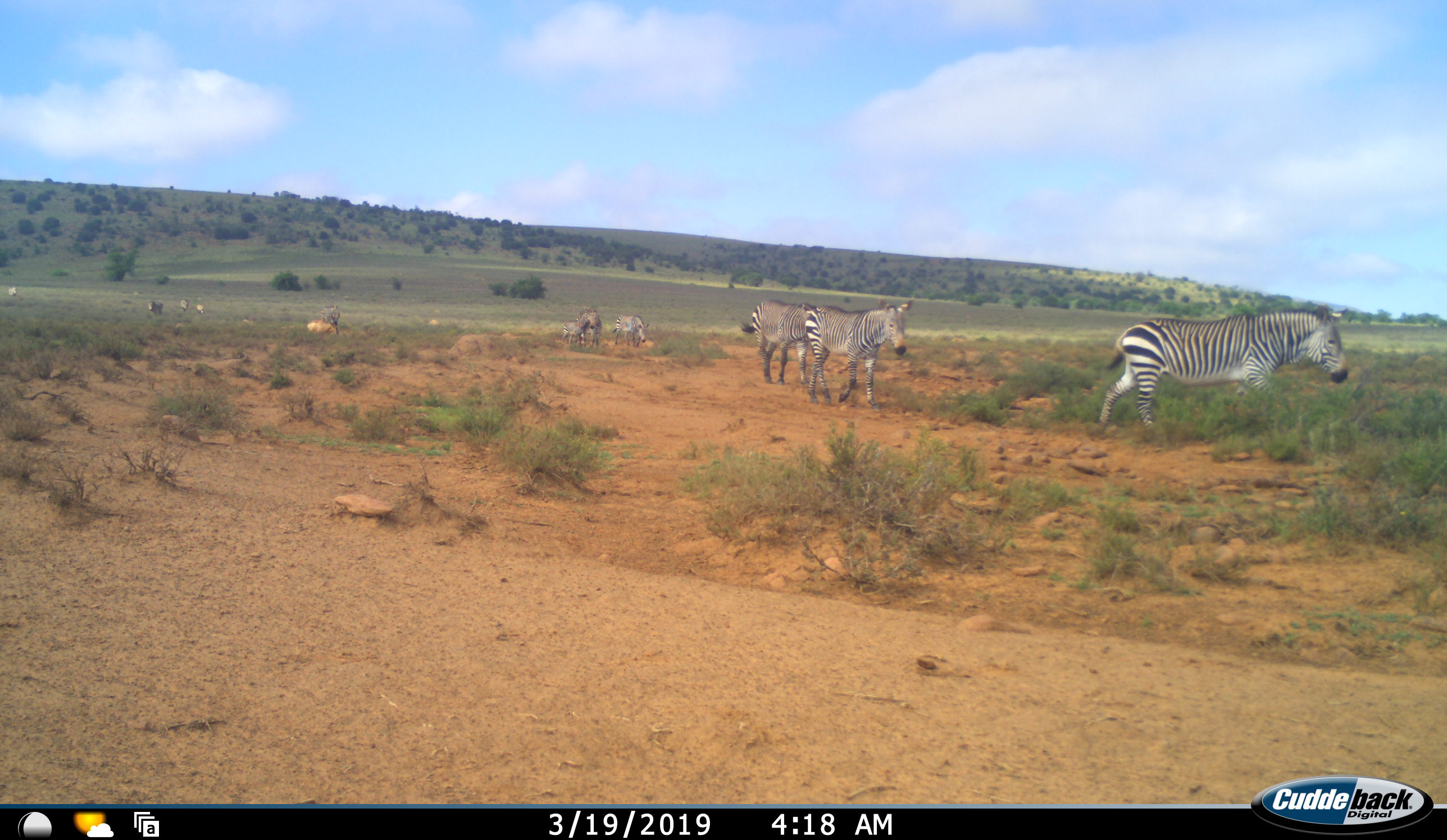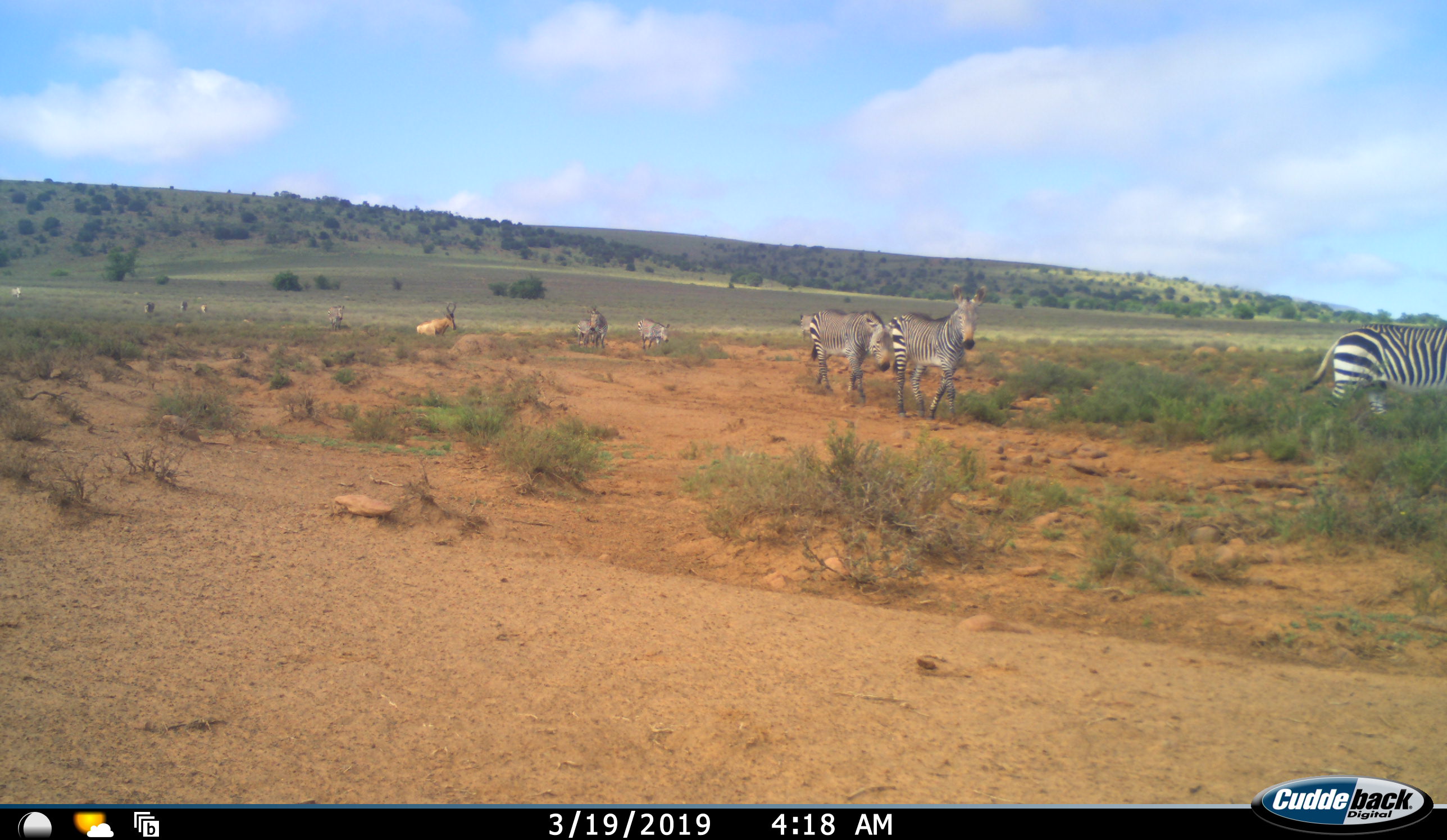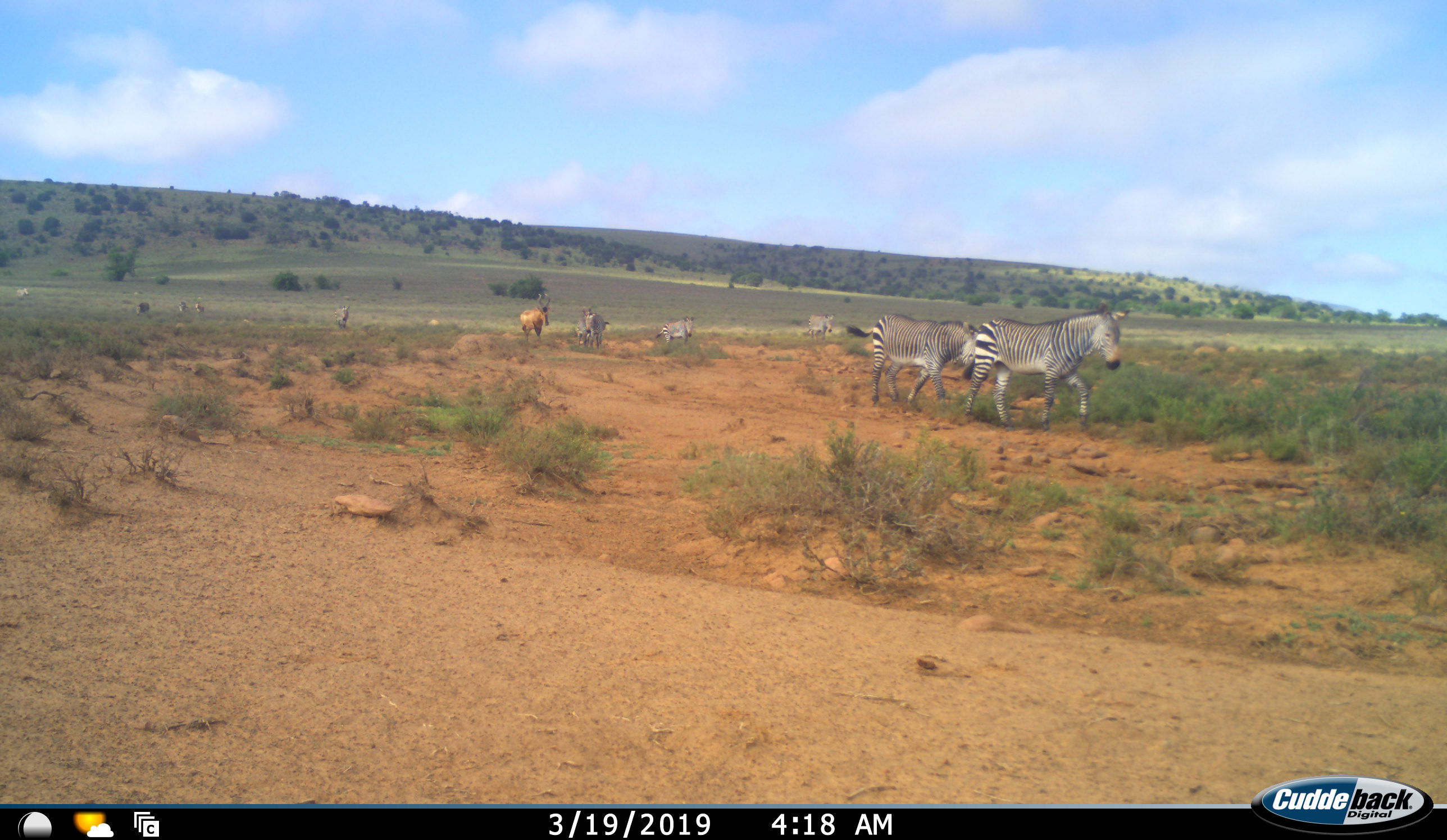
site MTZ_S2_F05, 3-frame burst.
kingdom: Animalia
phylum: Chordata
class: Mammalia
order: Artiodactyla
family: Bovidae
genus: Alcelaphus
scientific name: Alcelaphus buselaphus caama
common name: red hartebeest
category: hartebeestred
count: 1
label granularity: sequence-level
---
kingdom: Animalia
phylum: Chordata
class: Mammalia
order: Perissodactyla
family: Equidae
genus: Equus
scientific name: Equus zebra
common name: mountain zebra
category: zebramountain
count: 11-50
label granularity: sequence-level